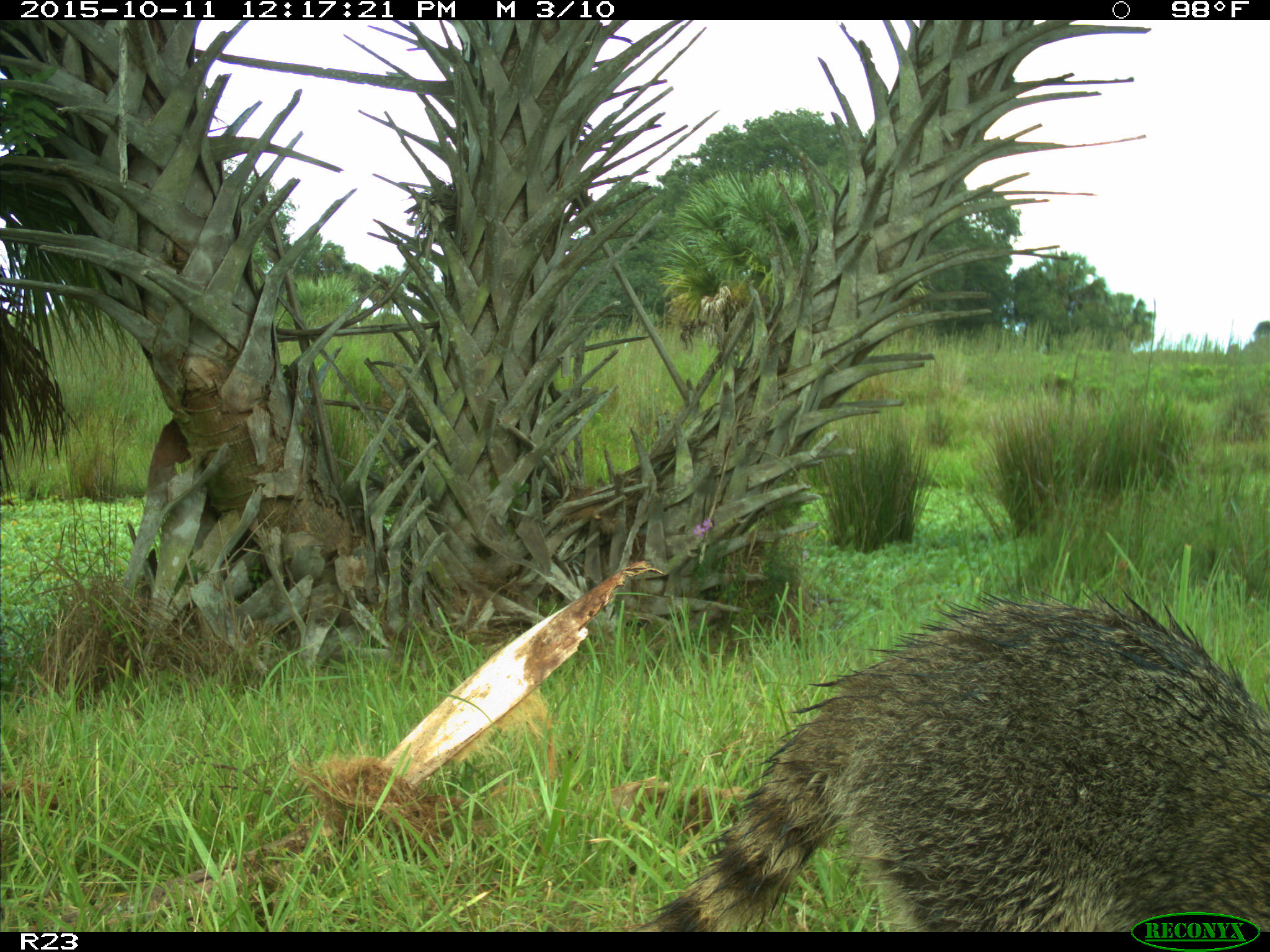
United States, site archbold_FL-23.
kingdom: Animalia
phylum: Chordata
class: Mammalia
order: Carnivora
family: Procyonidae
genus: Procyon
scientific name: Procyon lotor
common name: common raccoon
Procyon lotor (common raccoon).